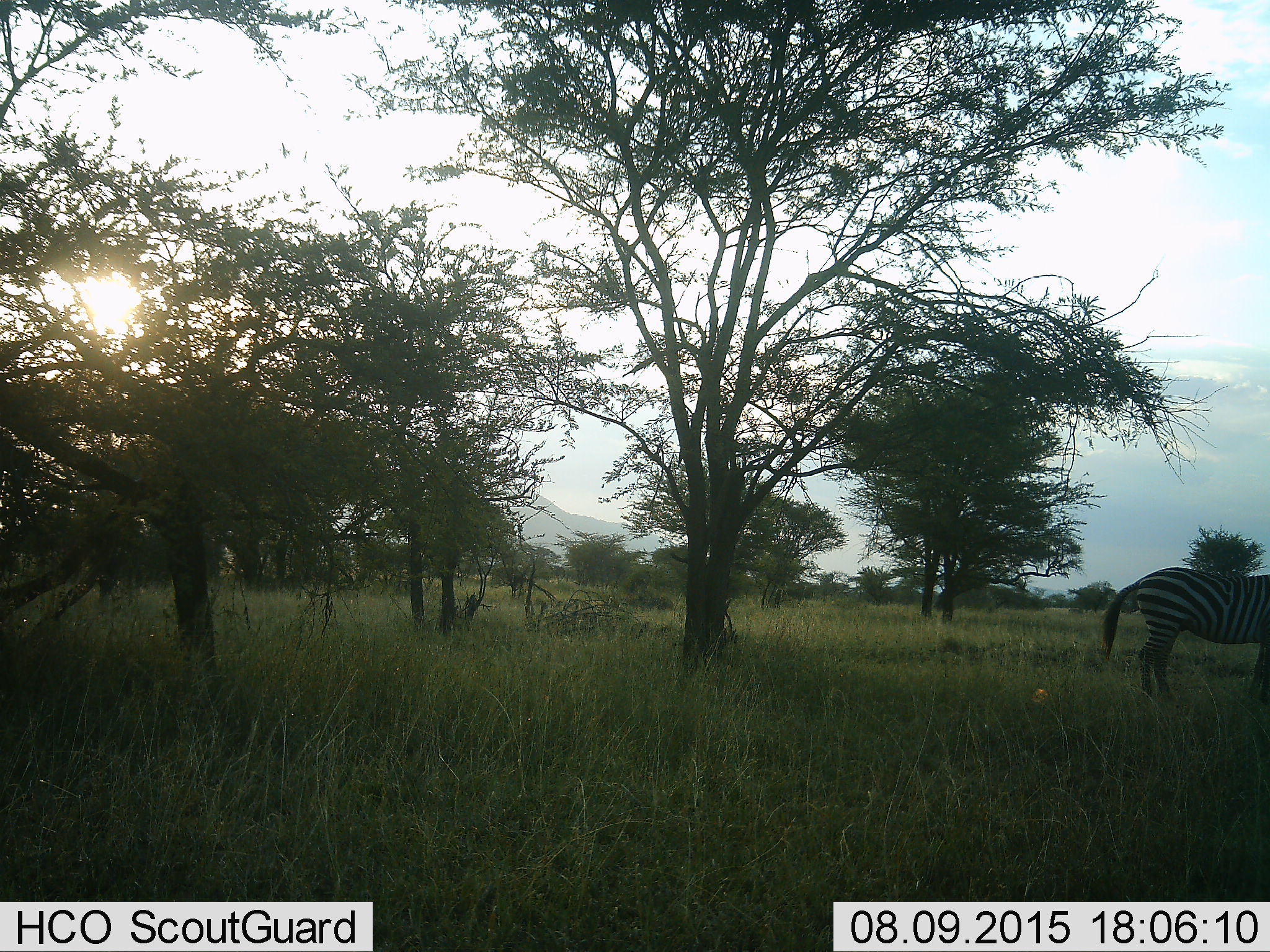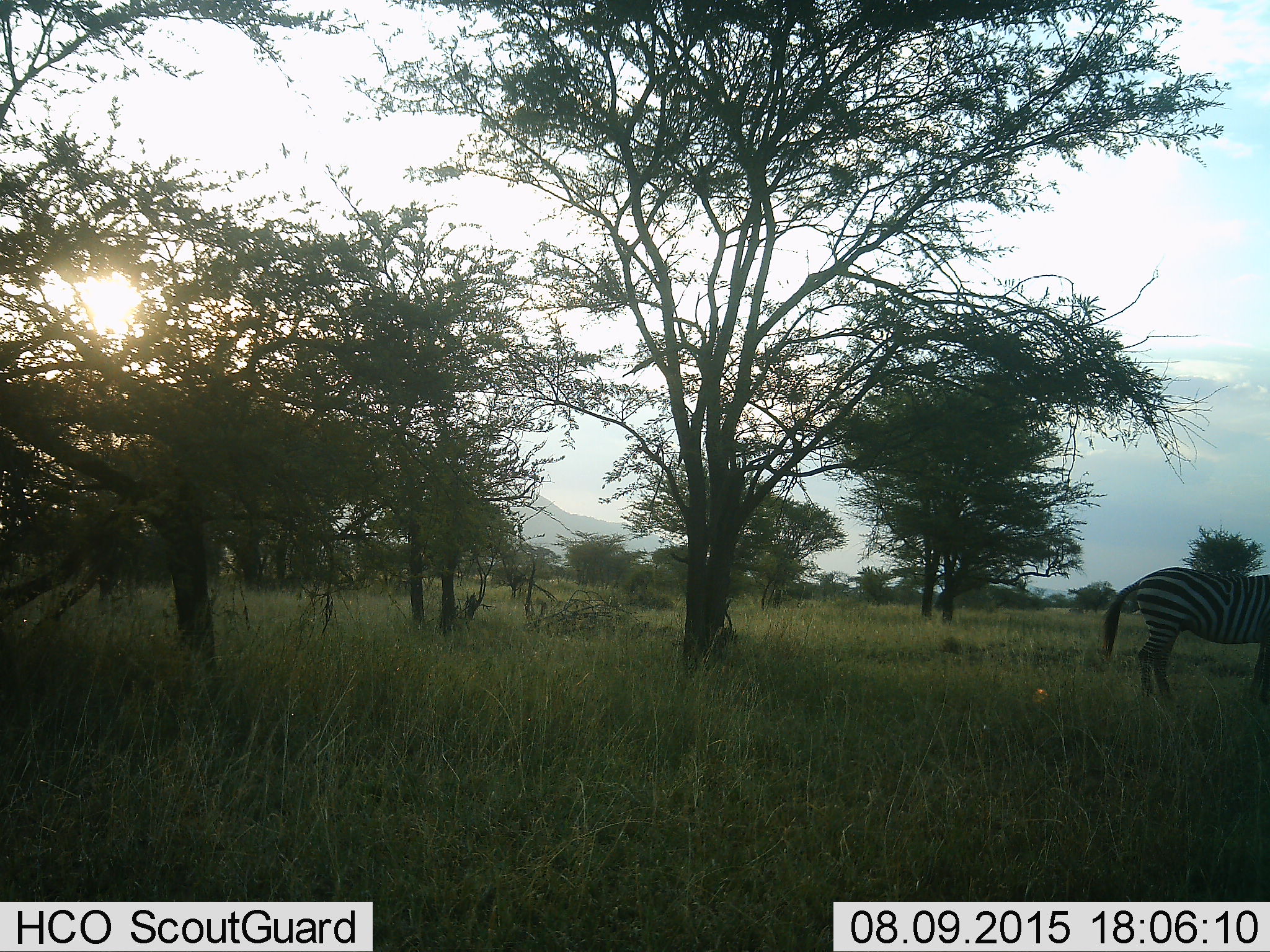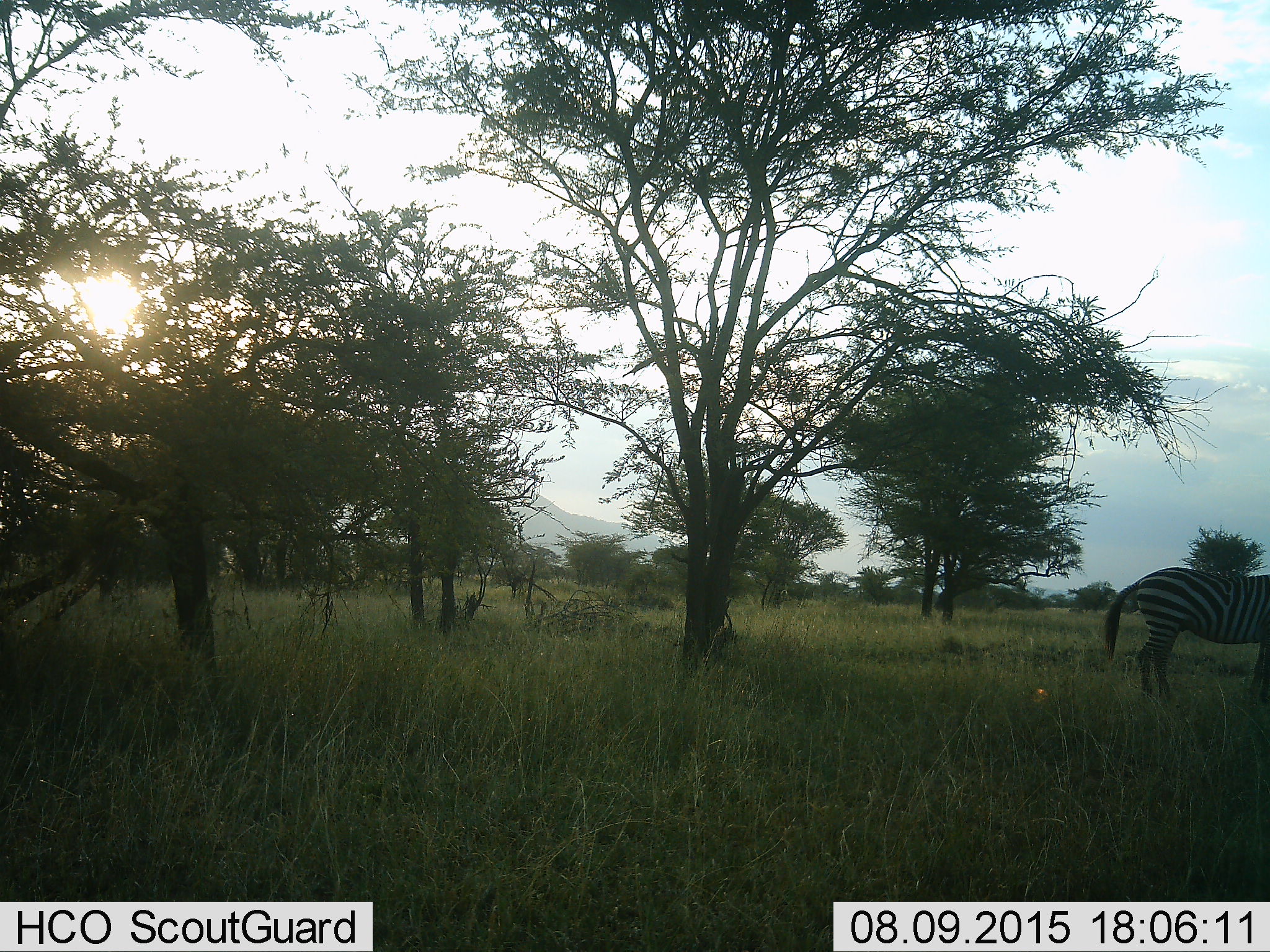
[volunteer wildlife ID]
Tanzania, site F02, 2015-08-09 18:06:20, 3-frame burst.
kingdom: Animalia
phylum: Chordata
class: Mammalia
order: Perissodactyla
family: Equidae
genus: Equus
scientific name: Equus quagga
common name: plains zebra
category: zebra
Zebra (plains zebra) (Equus quagga), count 1. Behavior (volunteer vote fractions): standing 94%, resting 6%, moving 0%, interacting 0%. Young present (vote fraction): 0%. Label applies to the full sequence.